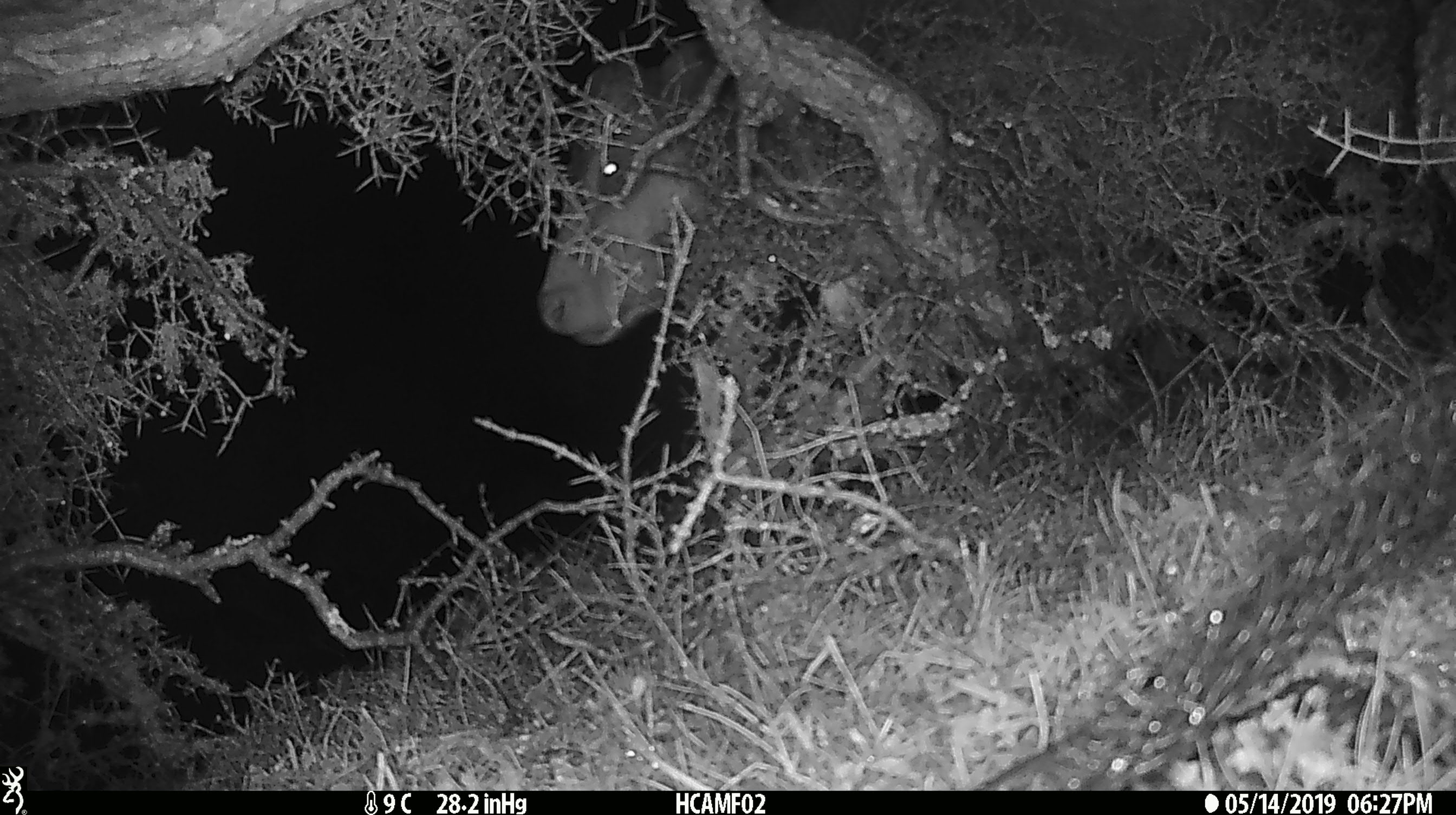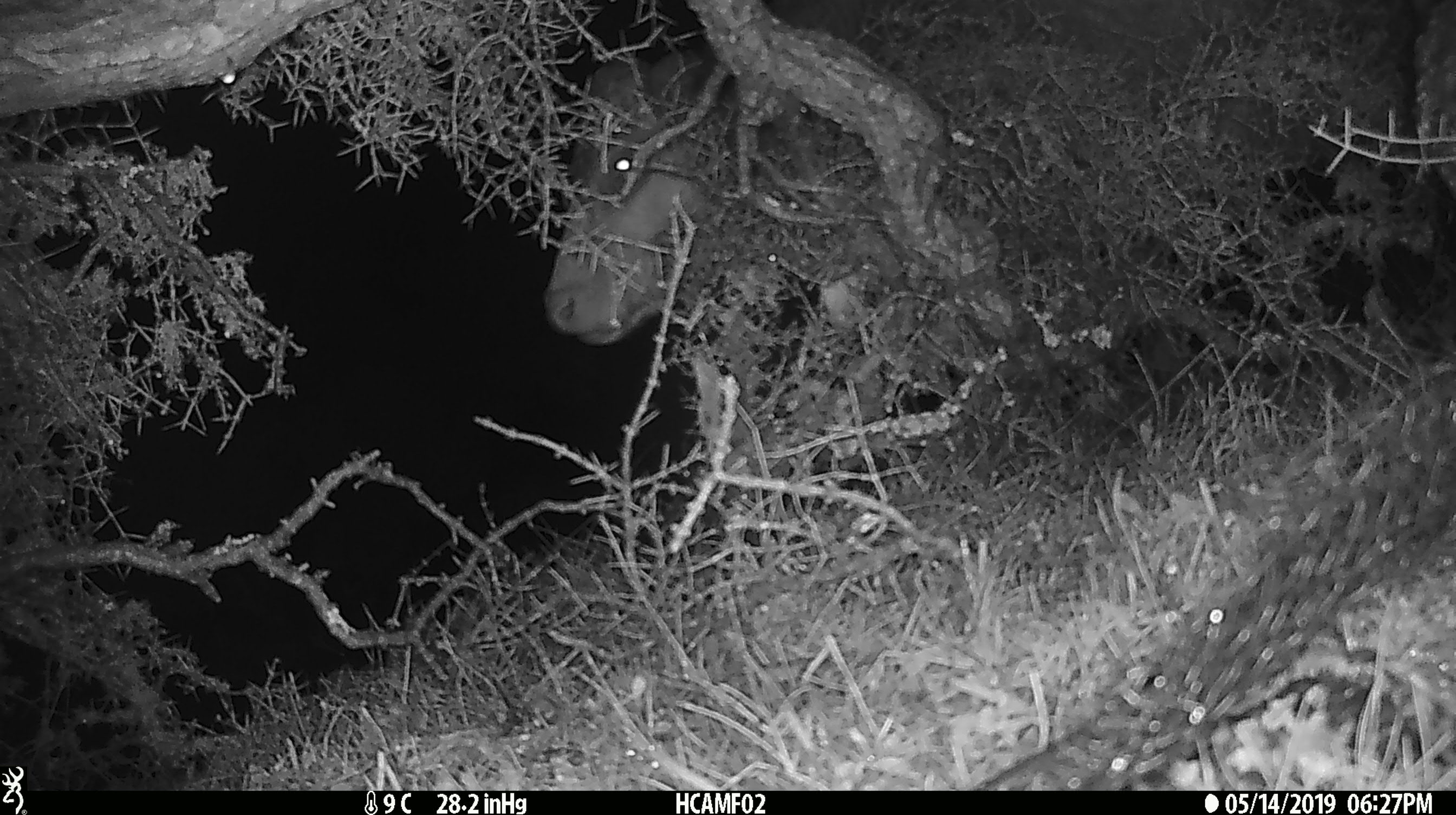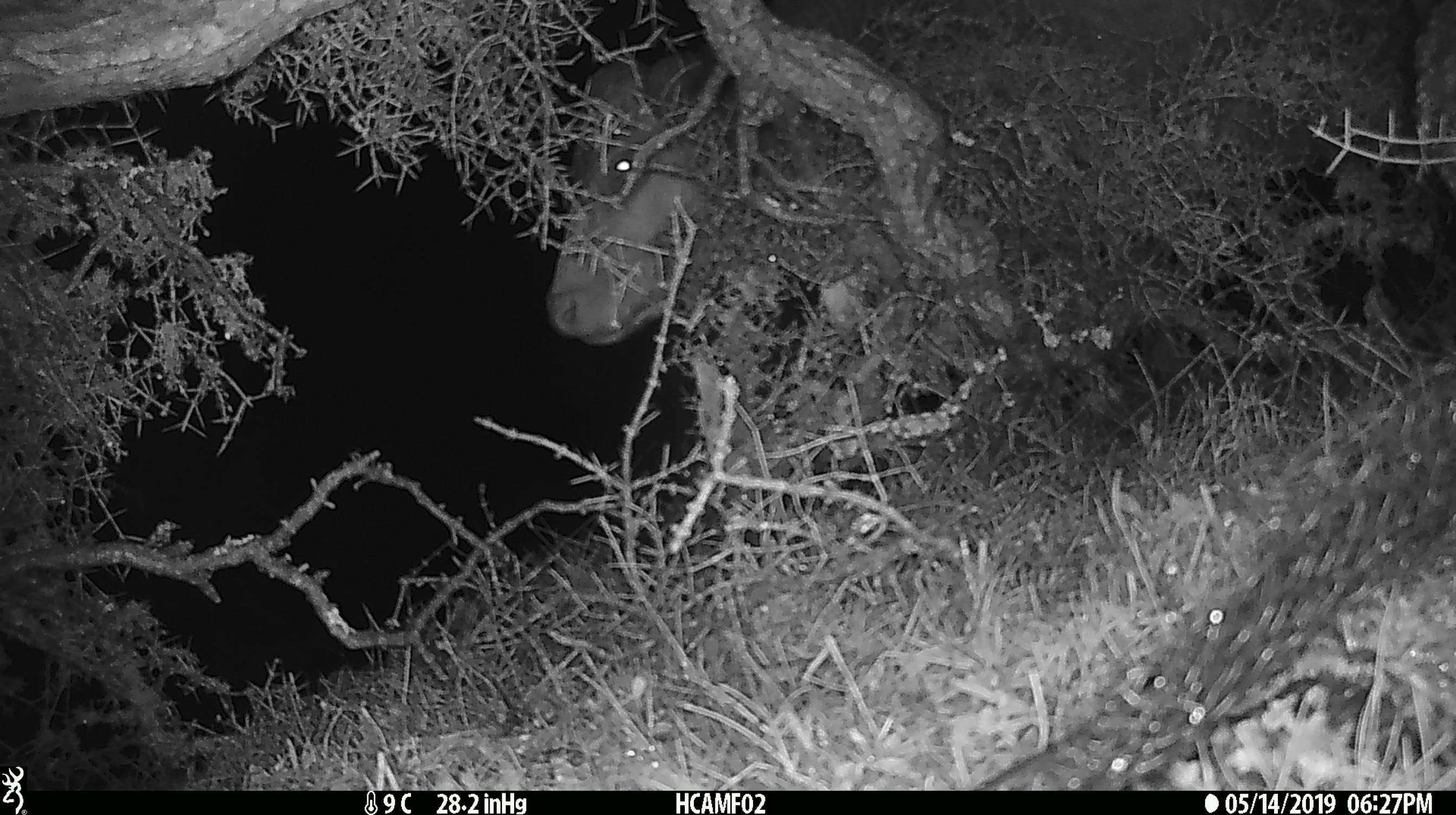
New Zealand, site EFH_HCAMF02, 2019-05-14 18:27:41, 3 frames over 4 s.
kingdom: Animalia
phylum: Chordata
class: Mammalia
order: Artiodactyla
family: Bovidae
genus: Bos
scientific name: Bos taurus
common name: domestic cow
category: cow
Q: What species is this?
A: Cow (domestic cow) (Bos taurus).